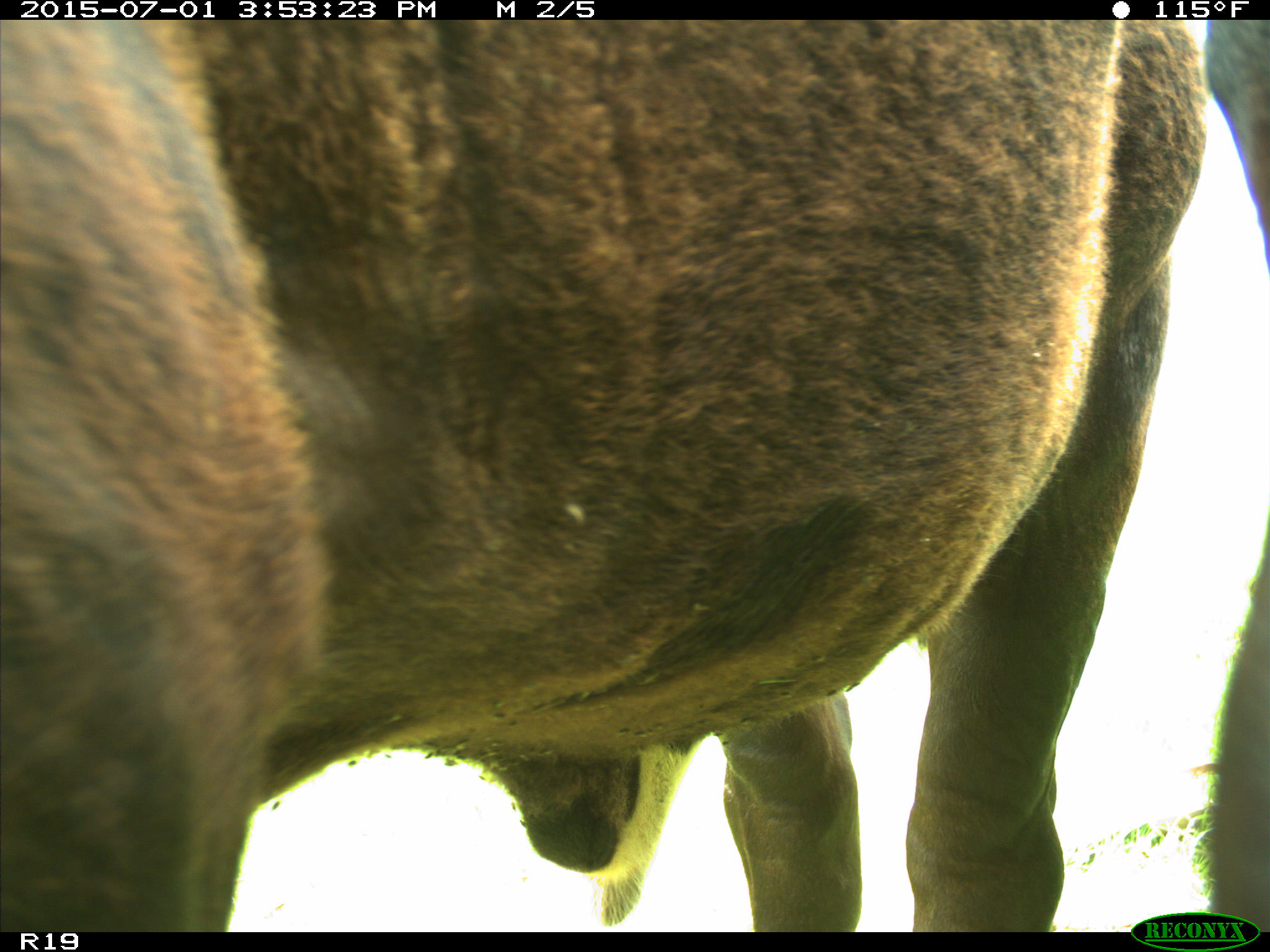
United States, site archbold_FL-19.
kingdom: Animalia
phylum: Chordata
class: Mammalia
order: Artiodactyla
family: Bovidae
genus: Bos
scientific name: Bos taurus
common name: domestic cow